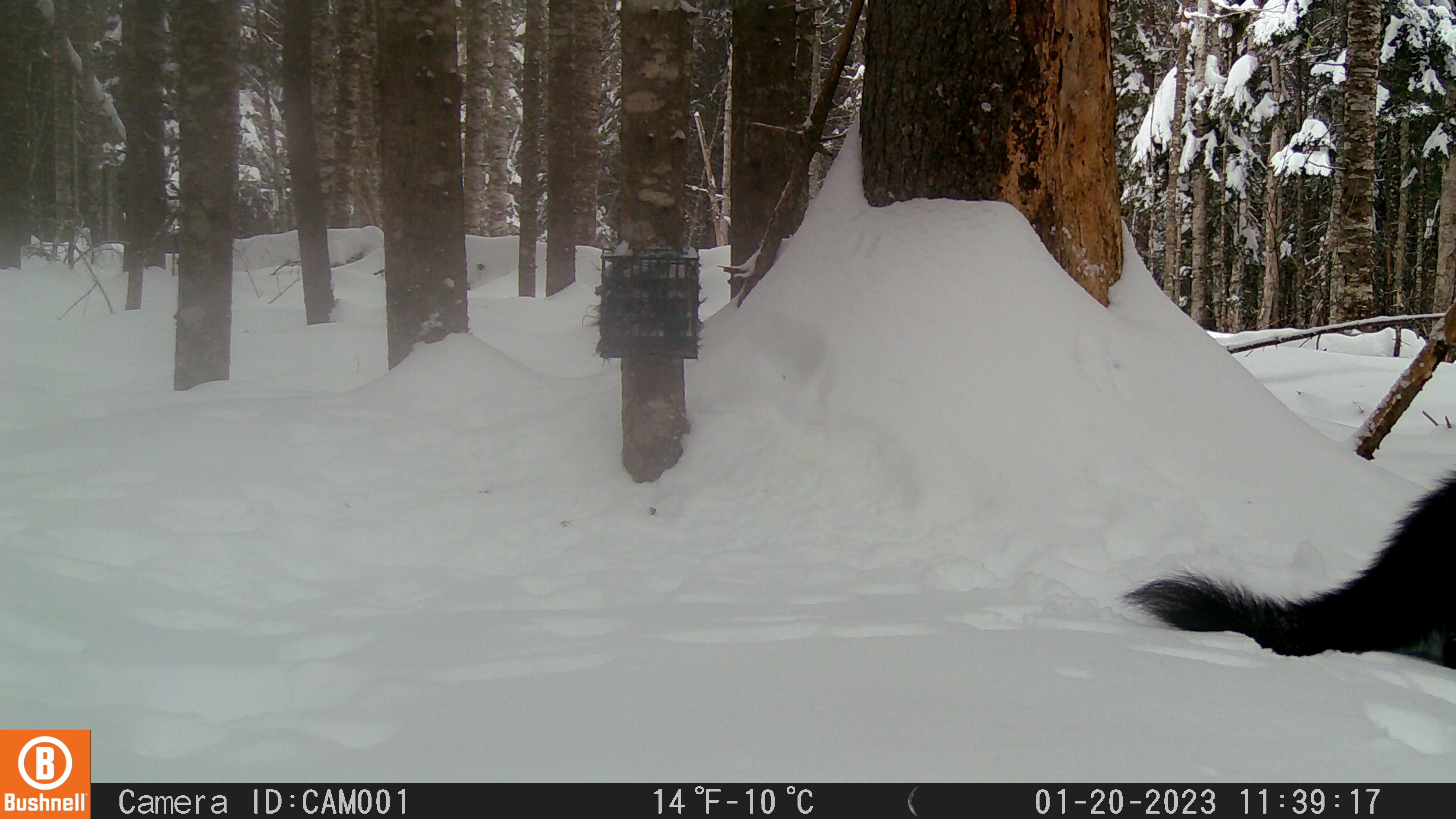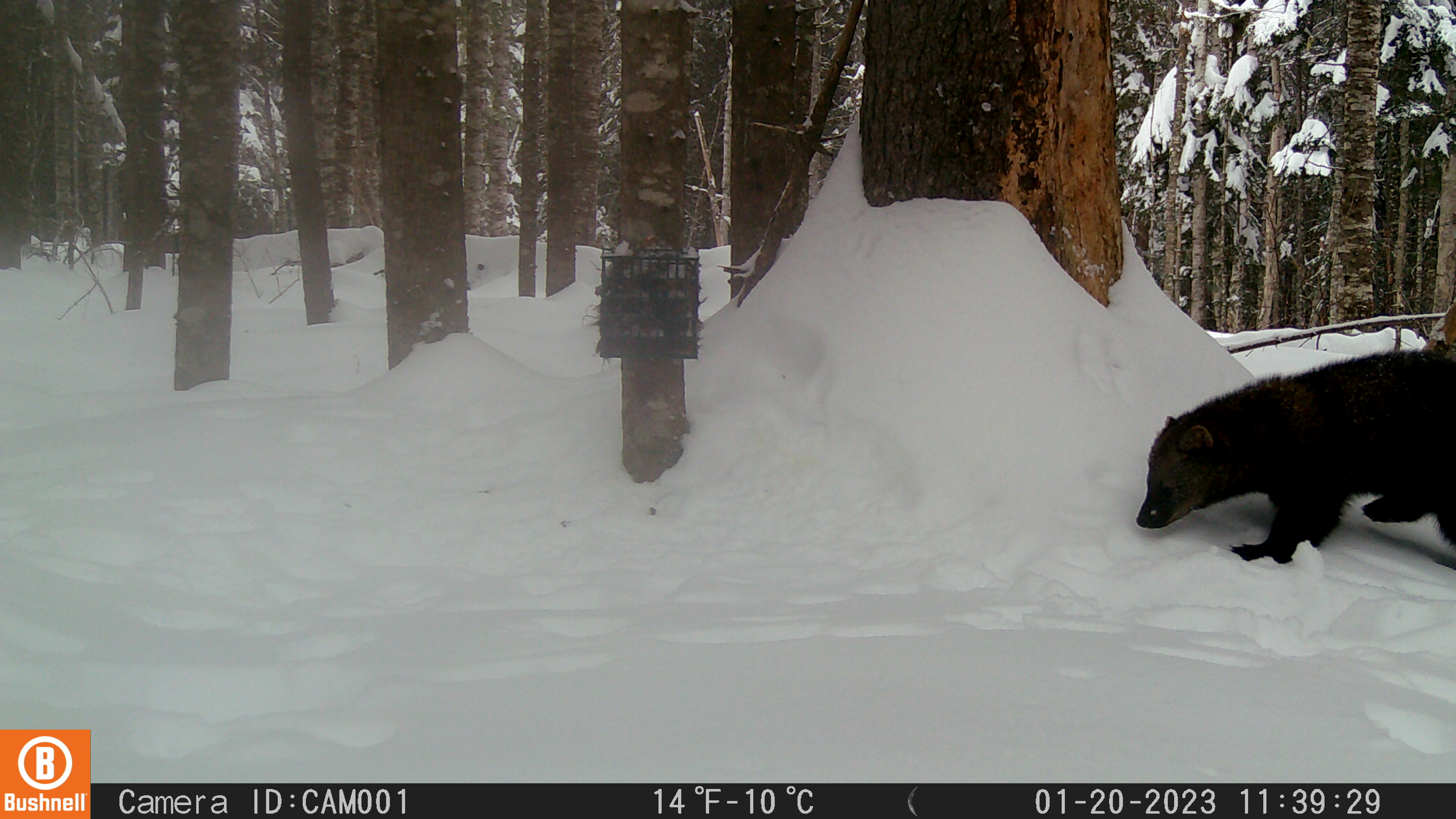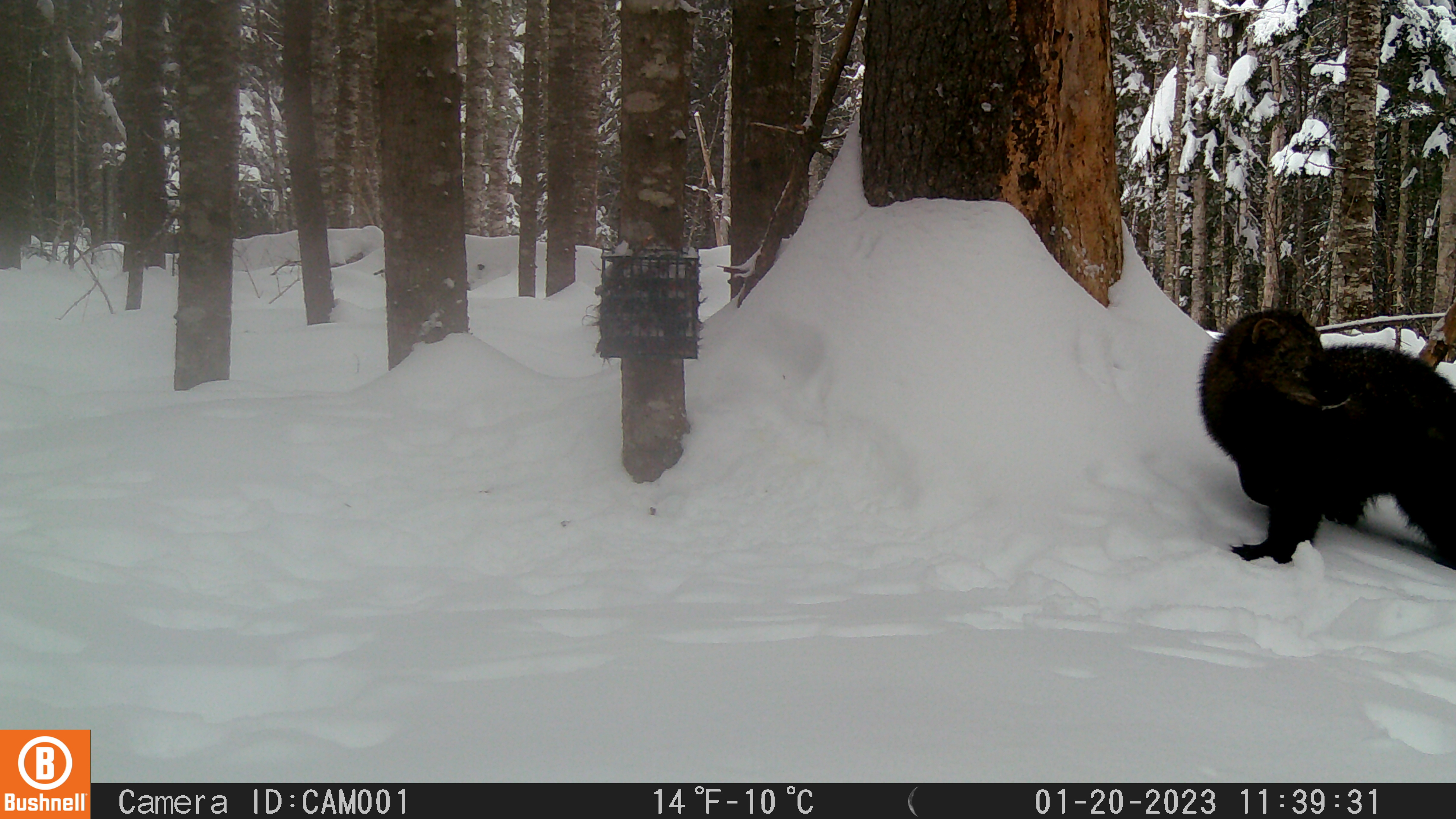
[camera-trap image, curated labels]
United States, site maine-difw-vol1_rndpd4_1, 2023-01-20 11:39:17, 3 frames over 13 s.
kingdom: Animalia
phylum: Chordata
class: Mammalia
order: Carnivora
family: Mustelidae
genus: Pekania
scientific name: Pekania pennanti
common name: fisher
Fisher (Pekania pennanti).